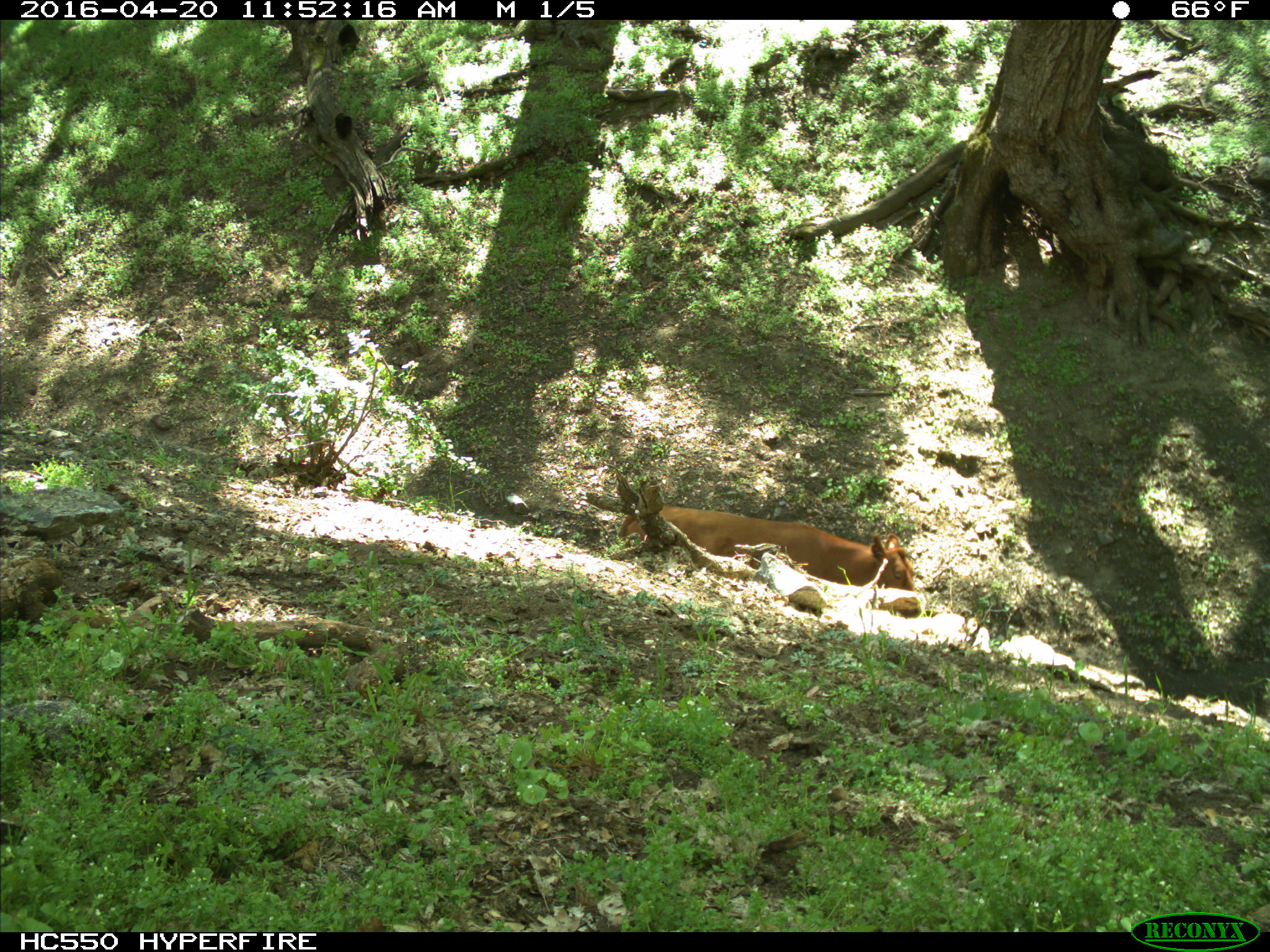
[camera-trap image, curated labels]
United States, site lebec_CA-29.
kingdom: Animalia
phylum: Chordata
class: Mammalia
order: Artiodactyla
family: Bovidae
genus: Bos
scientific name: Bos taurus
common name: domestic cow